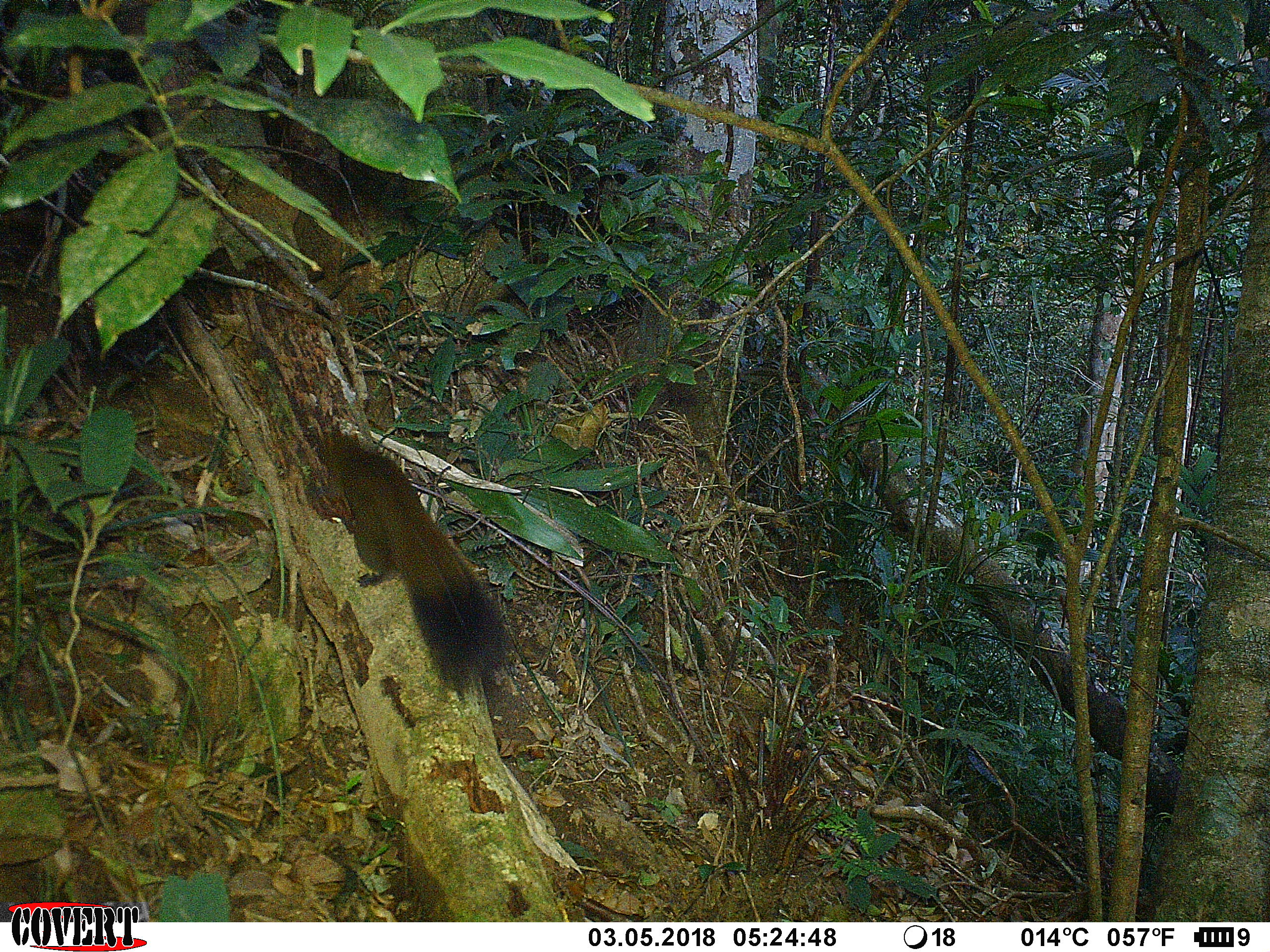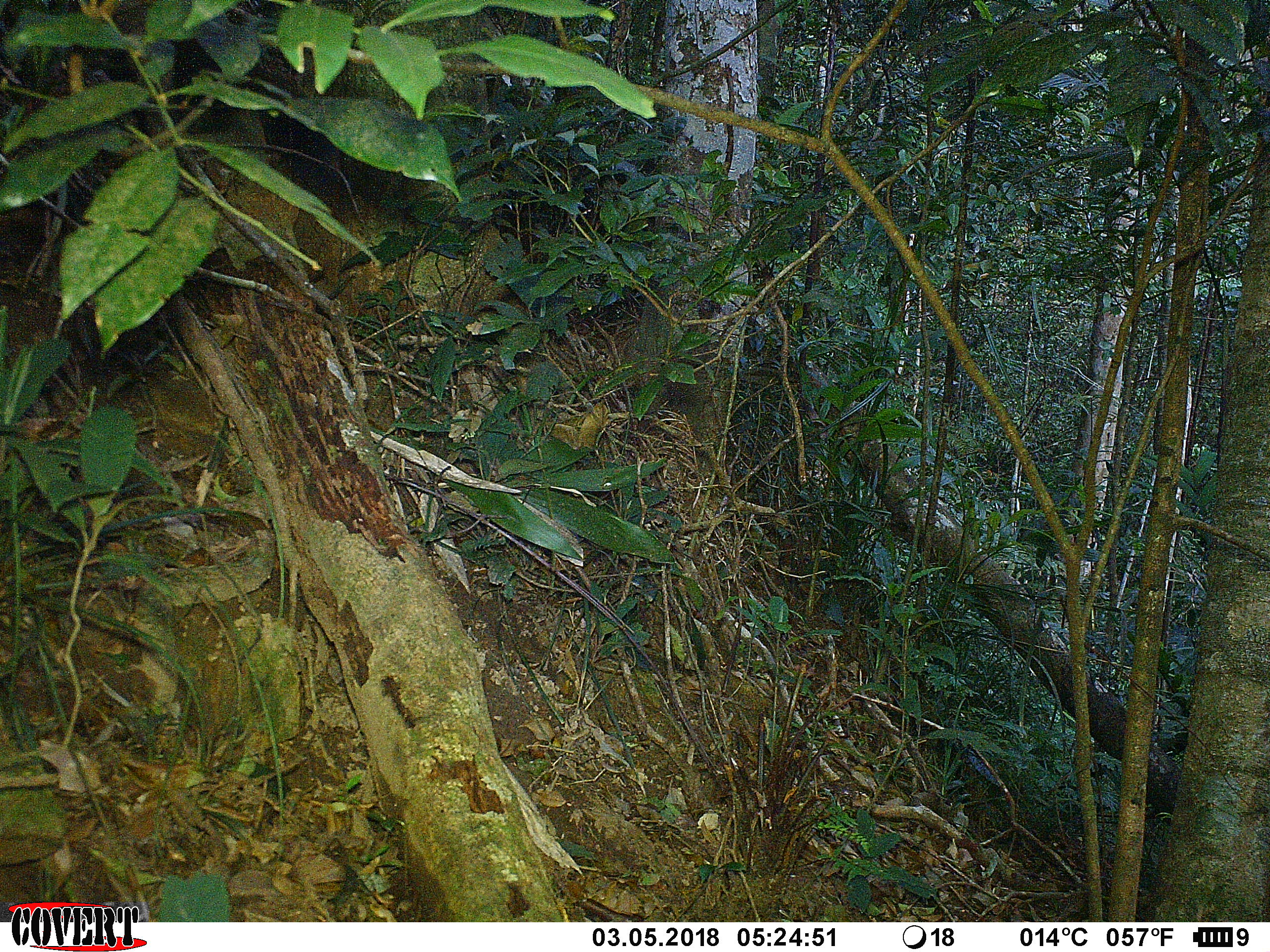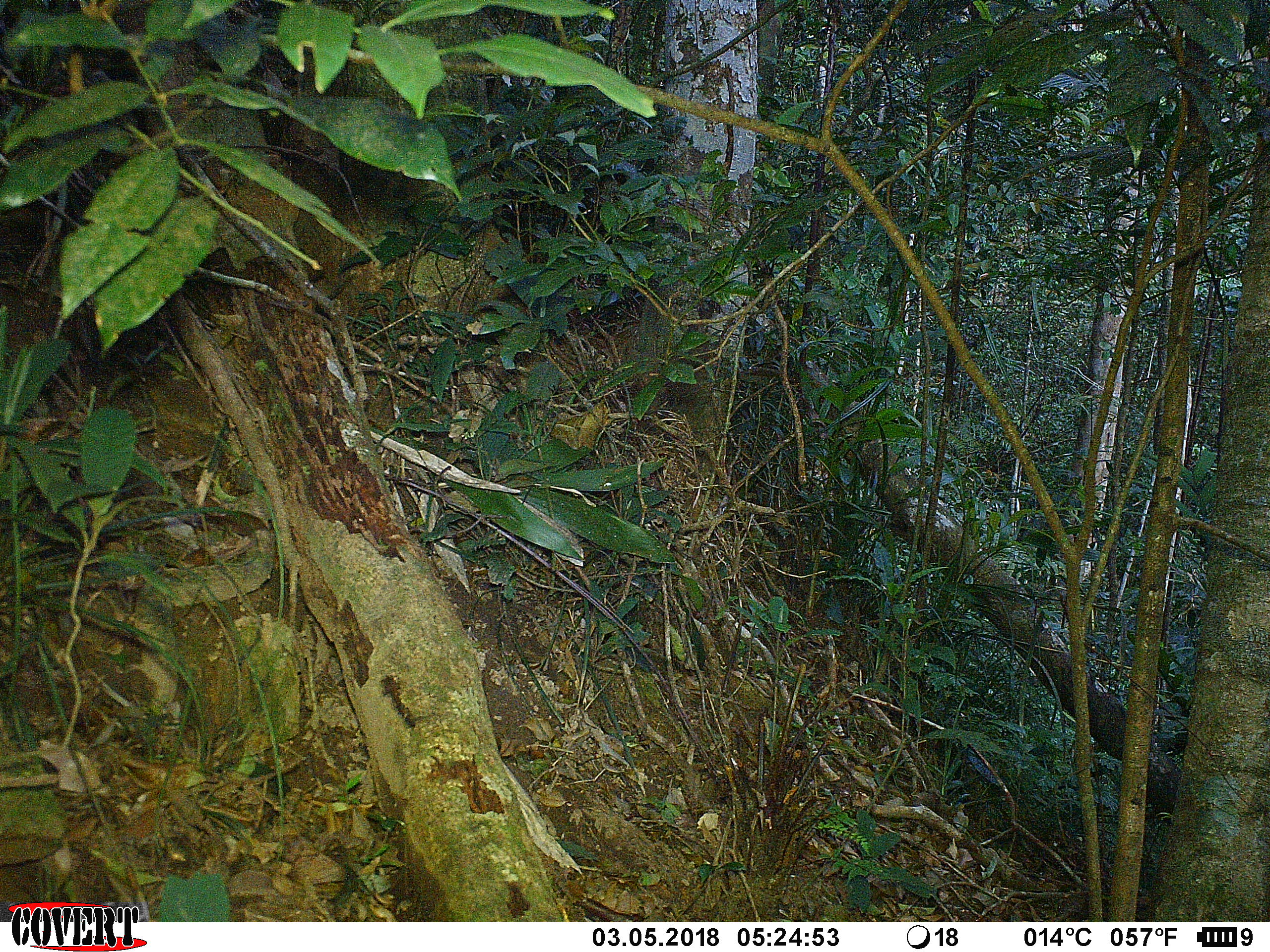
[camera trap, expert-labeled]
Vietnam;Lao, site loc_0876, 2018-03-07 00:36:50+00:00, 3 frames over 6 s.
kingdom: Animalia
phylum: Chordata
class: Mammalia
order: Rodentia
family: Sciuridae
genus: Sciurus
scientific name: Sciurus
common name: squirrel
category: unidentified squirrel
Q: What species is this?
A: Unidentified squirrel (squirrel) (Sciurus).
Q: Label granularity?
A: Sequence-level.